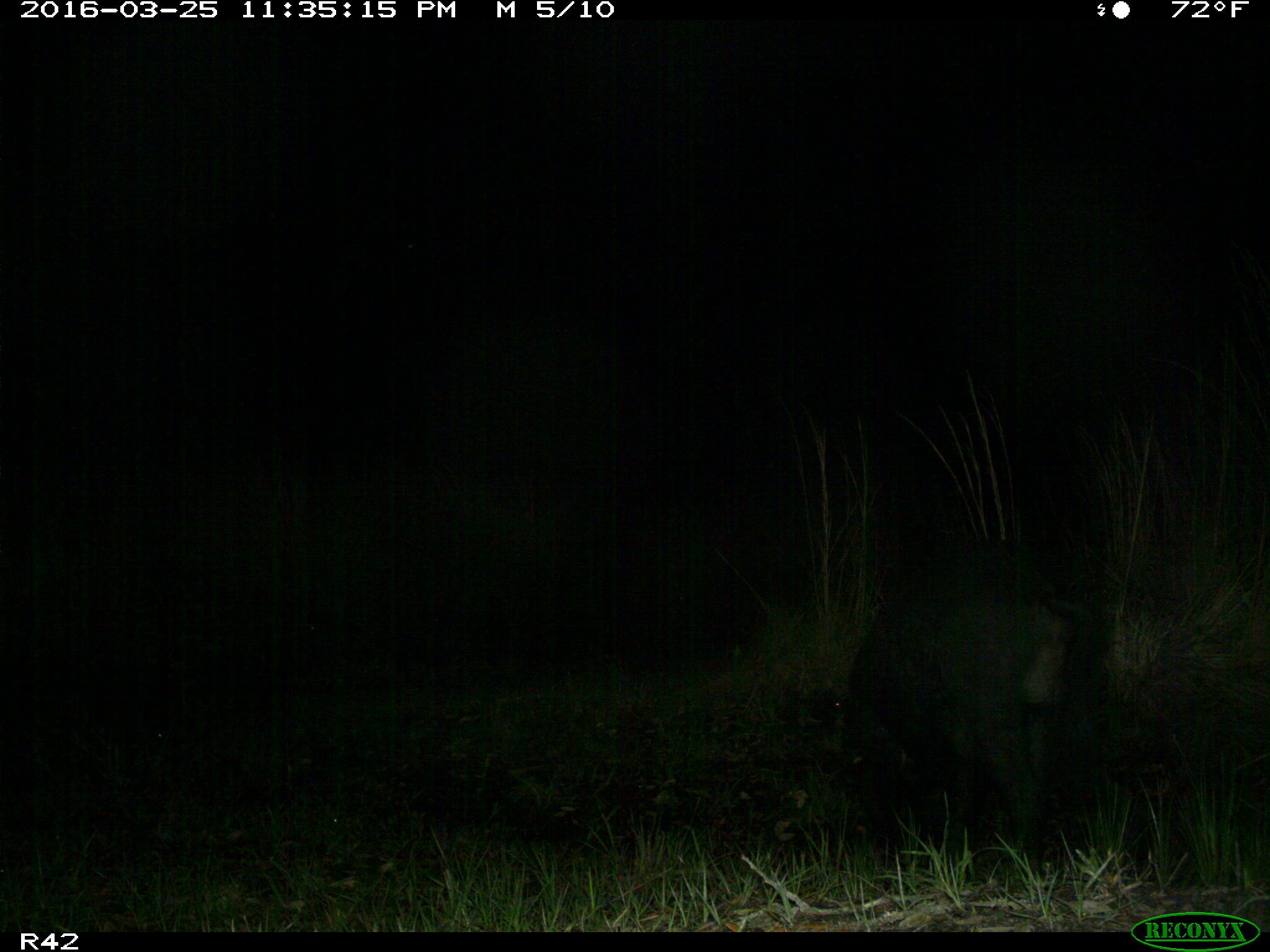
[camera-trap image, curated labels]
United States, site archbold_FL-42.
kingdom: Animalia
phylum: Chordata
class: Mammalia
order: Artiodactyla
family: Suidae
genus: Sus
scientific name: Sus scrofa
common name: wild boar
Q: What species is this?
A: Sus scrofa (wild boar).